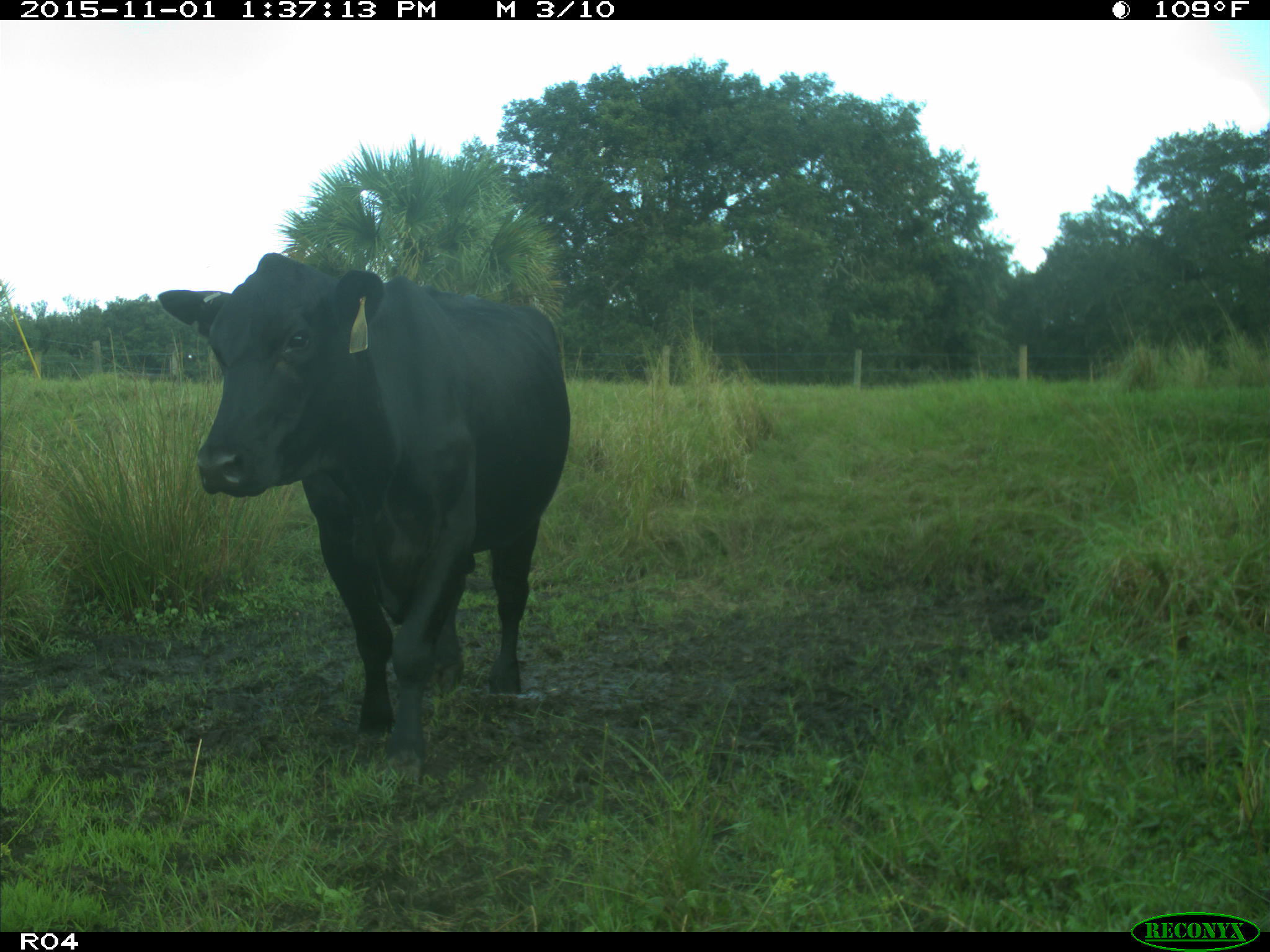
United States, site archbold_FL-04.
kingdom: Animalia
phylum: Chordata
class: Mammalia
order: Artiodactyla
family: Bovidae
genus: Bos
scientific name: Bos taurus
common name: domestic cow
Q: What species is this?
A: Bos taurus (domestic cow).